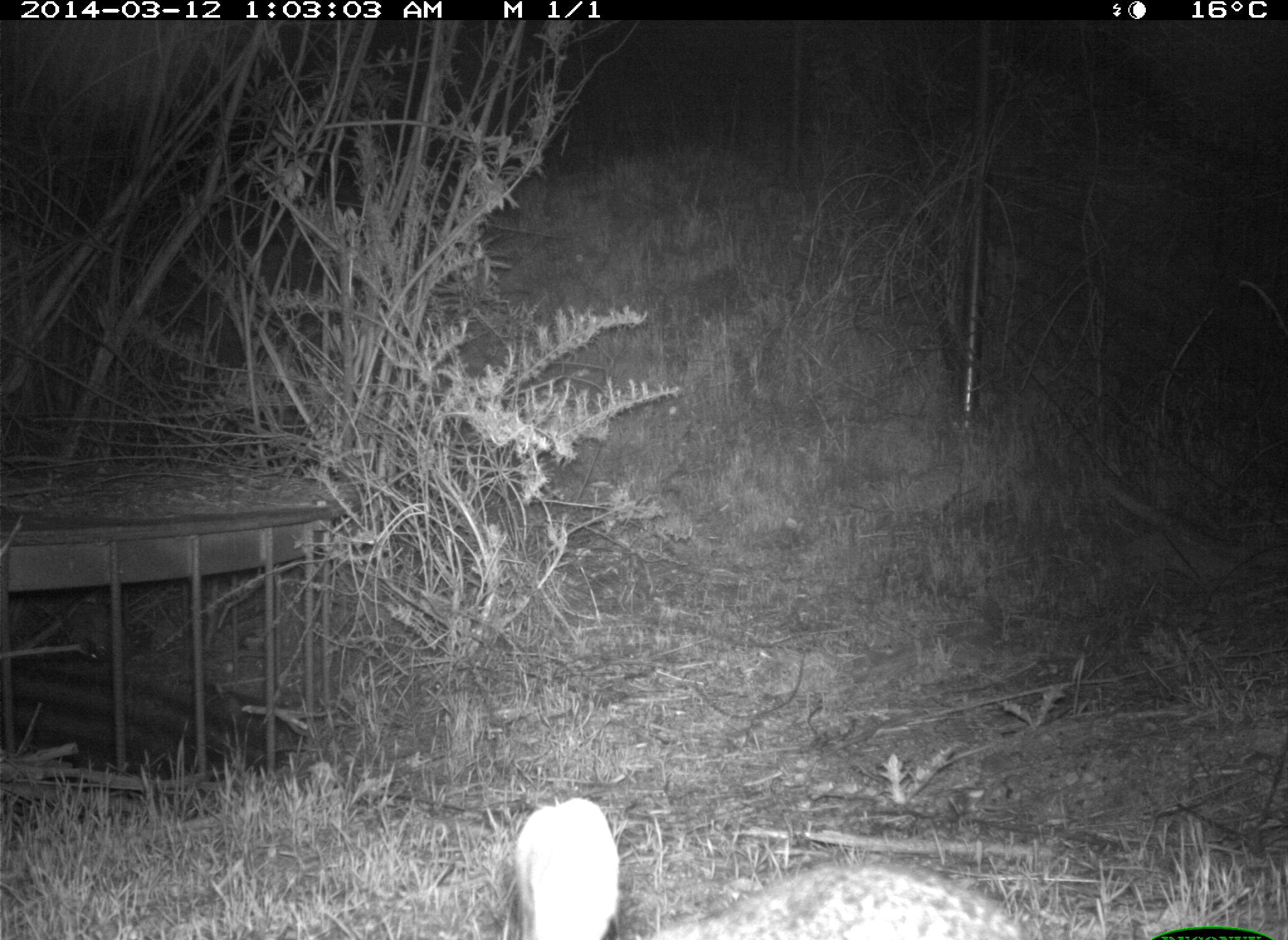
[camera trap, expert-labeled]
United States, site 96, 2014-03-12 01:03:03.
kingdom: Animalia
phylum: Chordata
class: Mammalia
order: Lagomorpha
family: Leporidae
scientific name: Leporidae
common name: rabbits and hares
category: rabbit